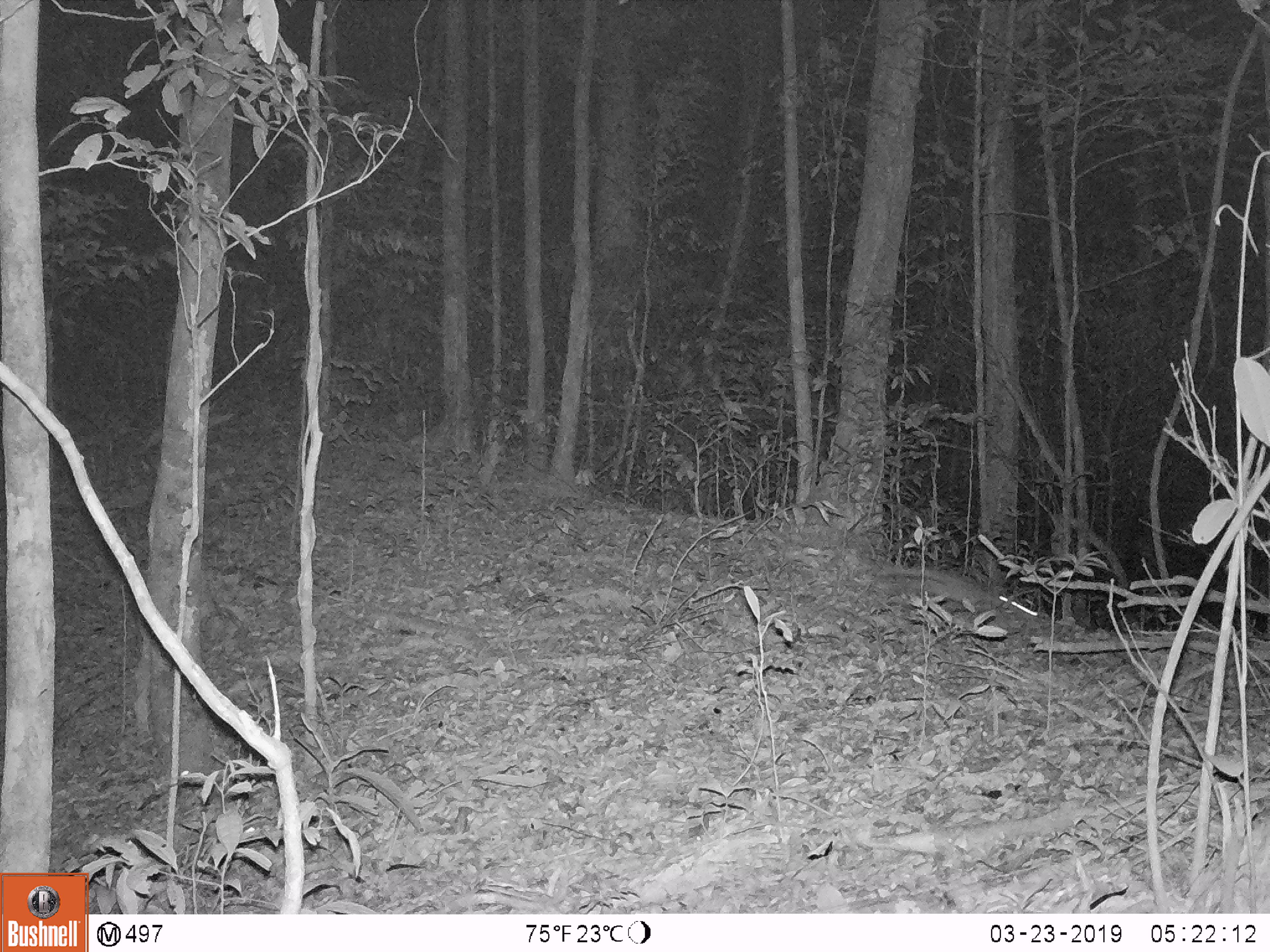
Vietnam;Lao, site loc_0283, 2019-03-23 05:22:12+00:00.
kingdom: Animalia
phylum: Chordata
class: Mammalia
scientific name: Mammalia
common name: mammal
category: unidentified small mammal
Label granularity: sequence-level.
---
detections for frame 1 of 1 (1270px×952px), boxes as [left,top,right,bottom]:
unidentified small mammal: [877,568,1011,616]